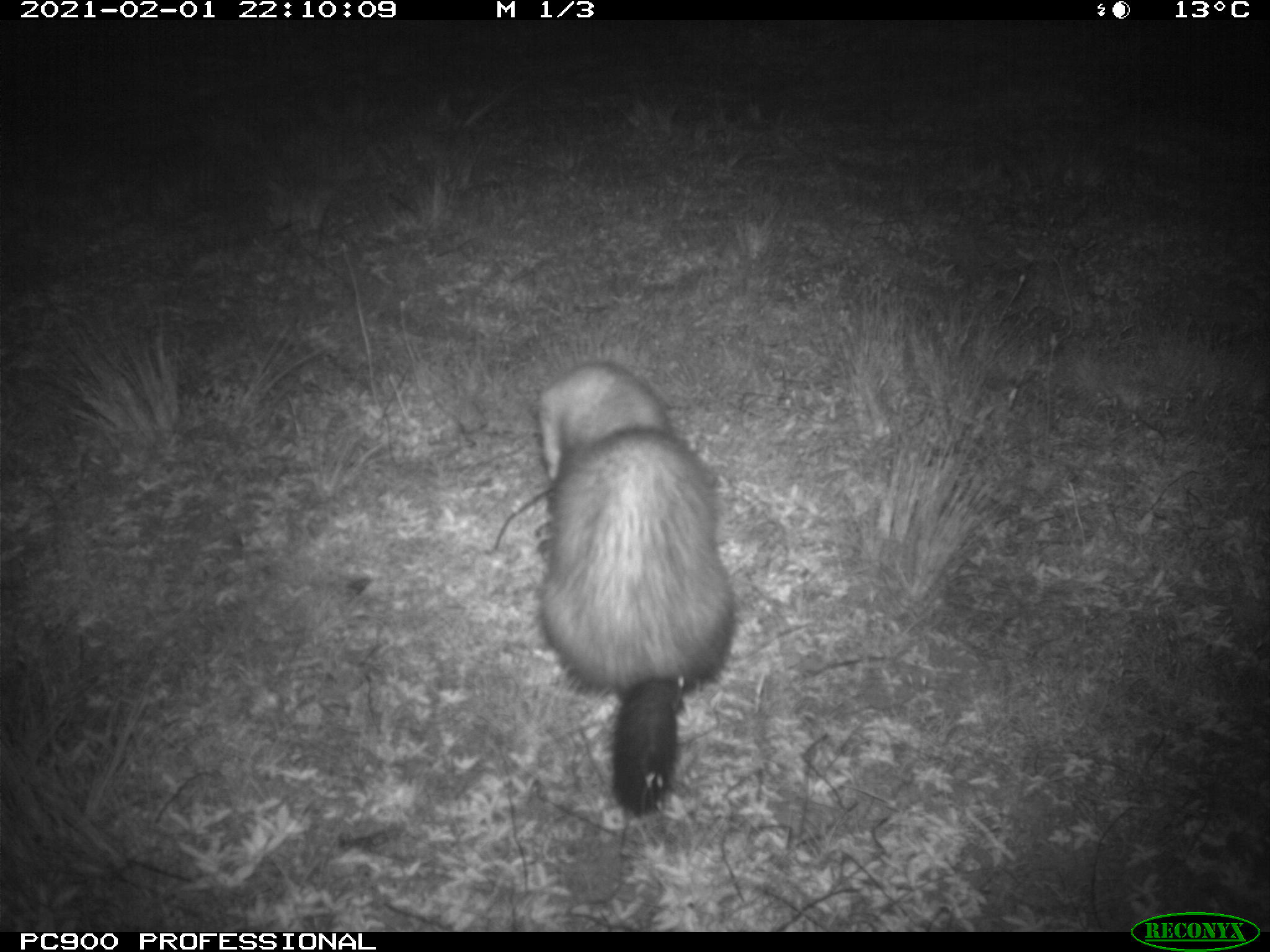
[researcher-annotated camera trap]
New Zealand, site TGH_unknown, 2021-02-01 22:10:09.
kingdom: Animalia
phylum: Chordata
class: Mammalia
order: Carnivora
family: Mustelidae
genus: Mustela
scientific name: Mustela furo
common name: ferret